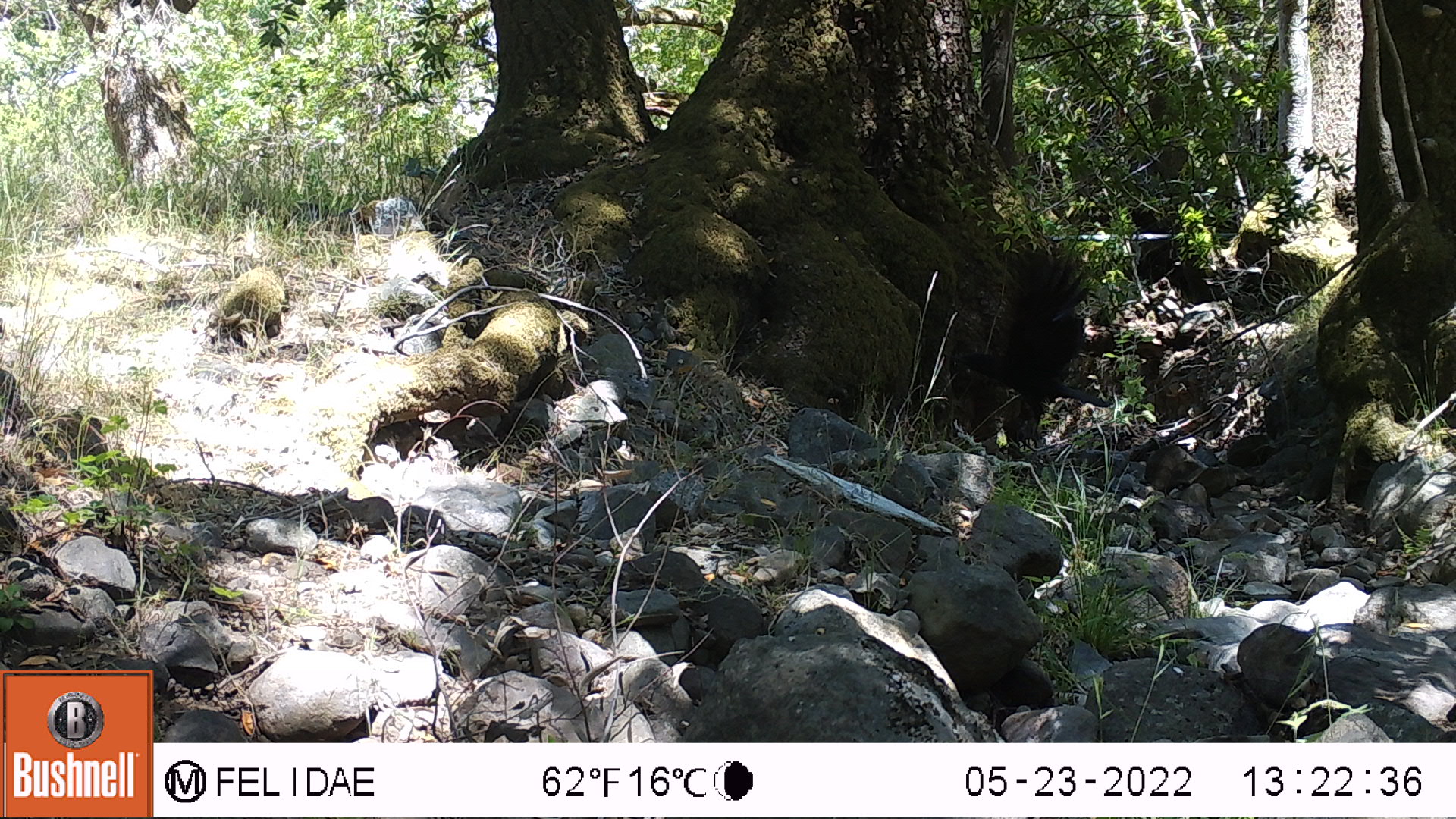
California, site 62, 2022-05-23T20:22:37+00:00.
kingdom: Animalia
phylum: Chordata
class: Aves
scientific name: Aves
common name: bird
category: unknown bird